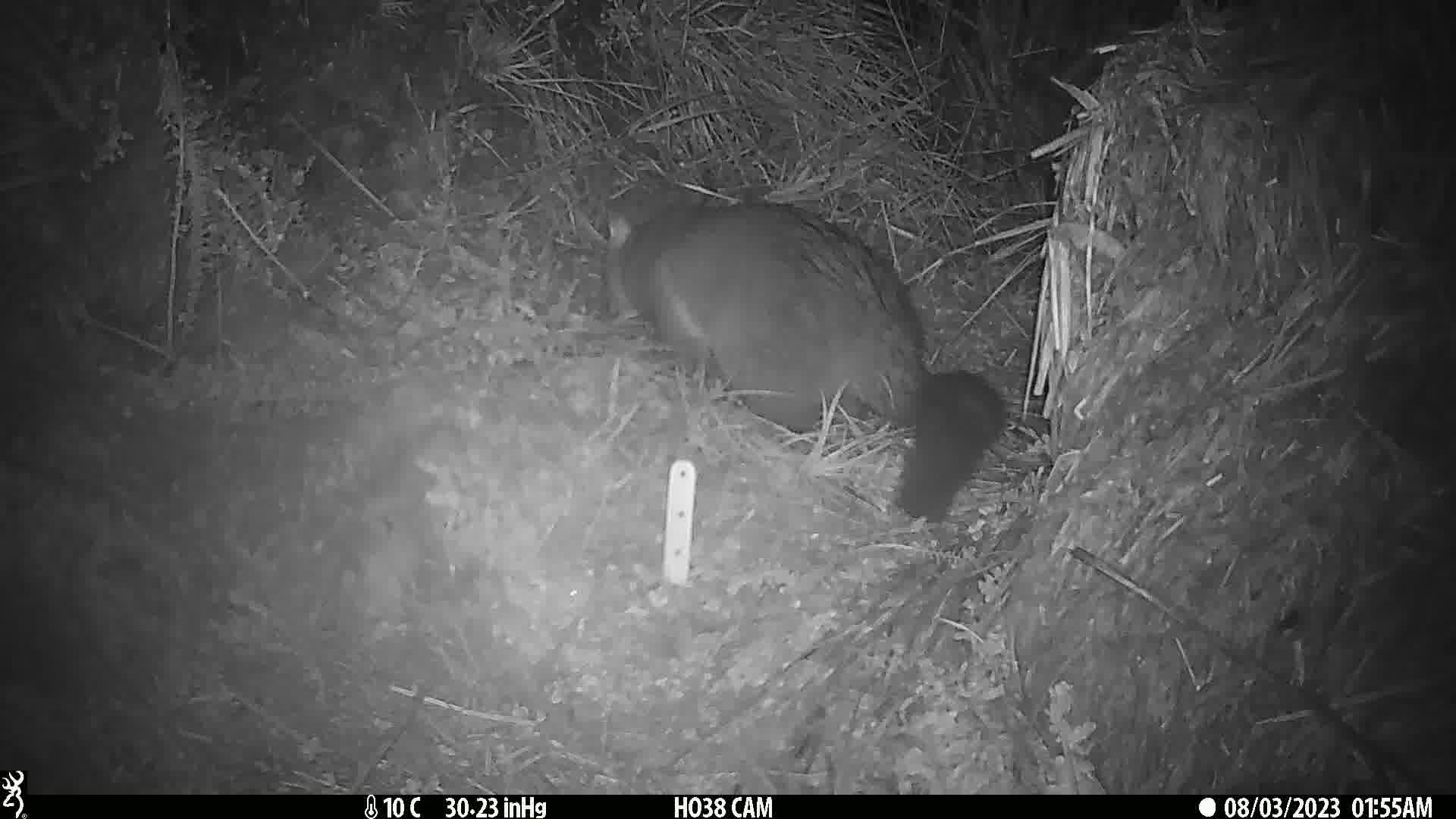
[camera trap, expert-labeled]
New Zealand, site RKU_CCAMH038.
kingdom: Animalia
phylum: Chordata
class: Mammalia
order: Diprotodontia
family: Phalangeridae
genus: Trichosurus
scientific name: Trichosurus vulpecula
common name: common brushtail possum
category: possum